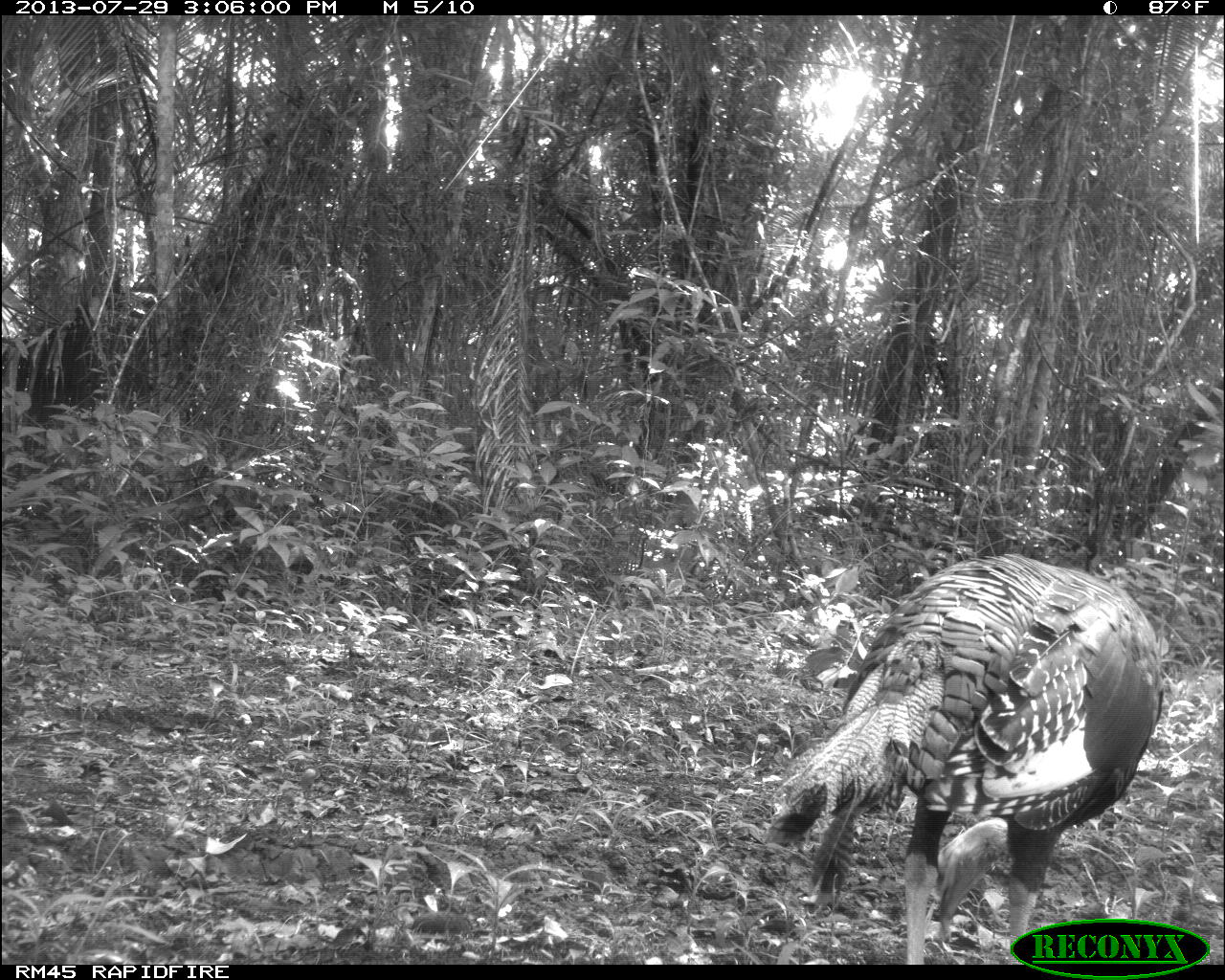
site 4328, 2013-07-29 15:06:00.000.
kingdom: Animalia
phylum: Chordata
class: Aves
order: Galliformes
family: Phasianidae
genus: Meleagris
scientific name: Meleagris ocellata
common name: ocellated turkey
Meleagris ocellata (ocellated turkey), count 1, sex female.